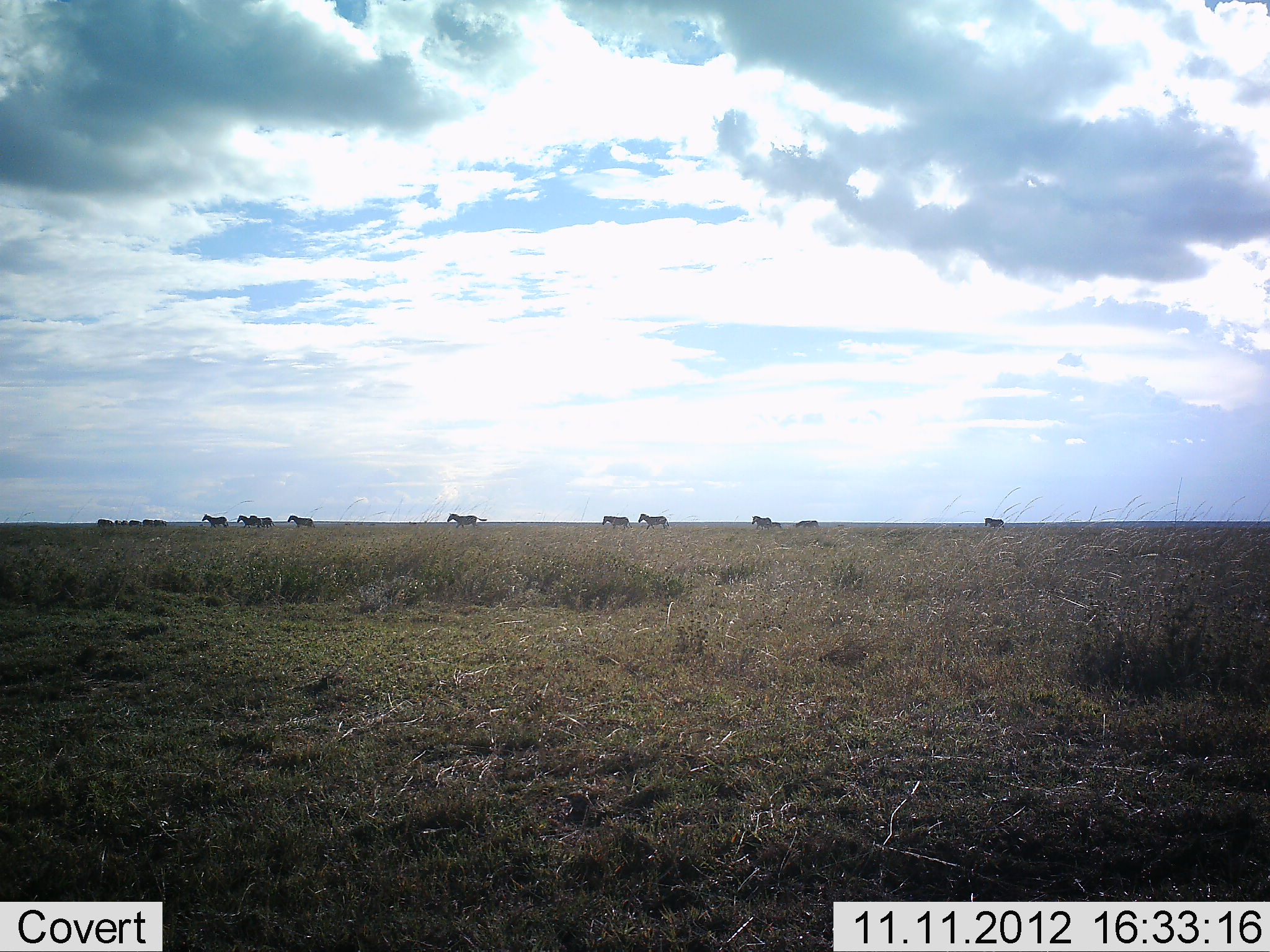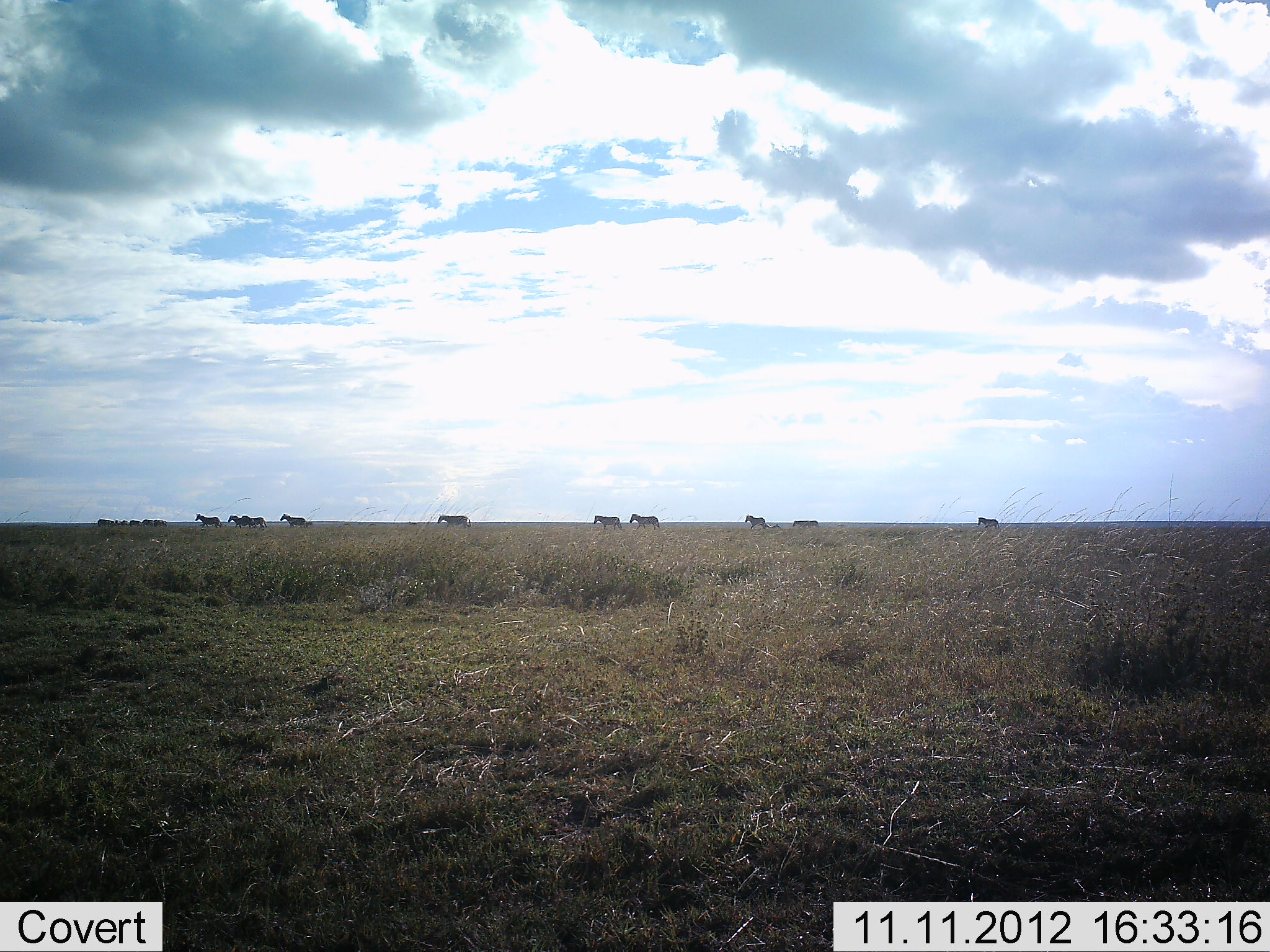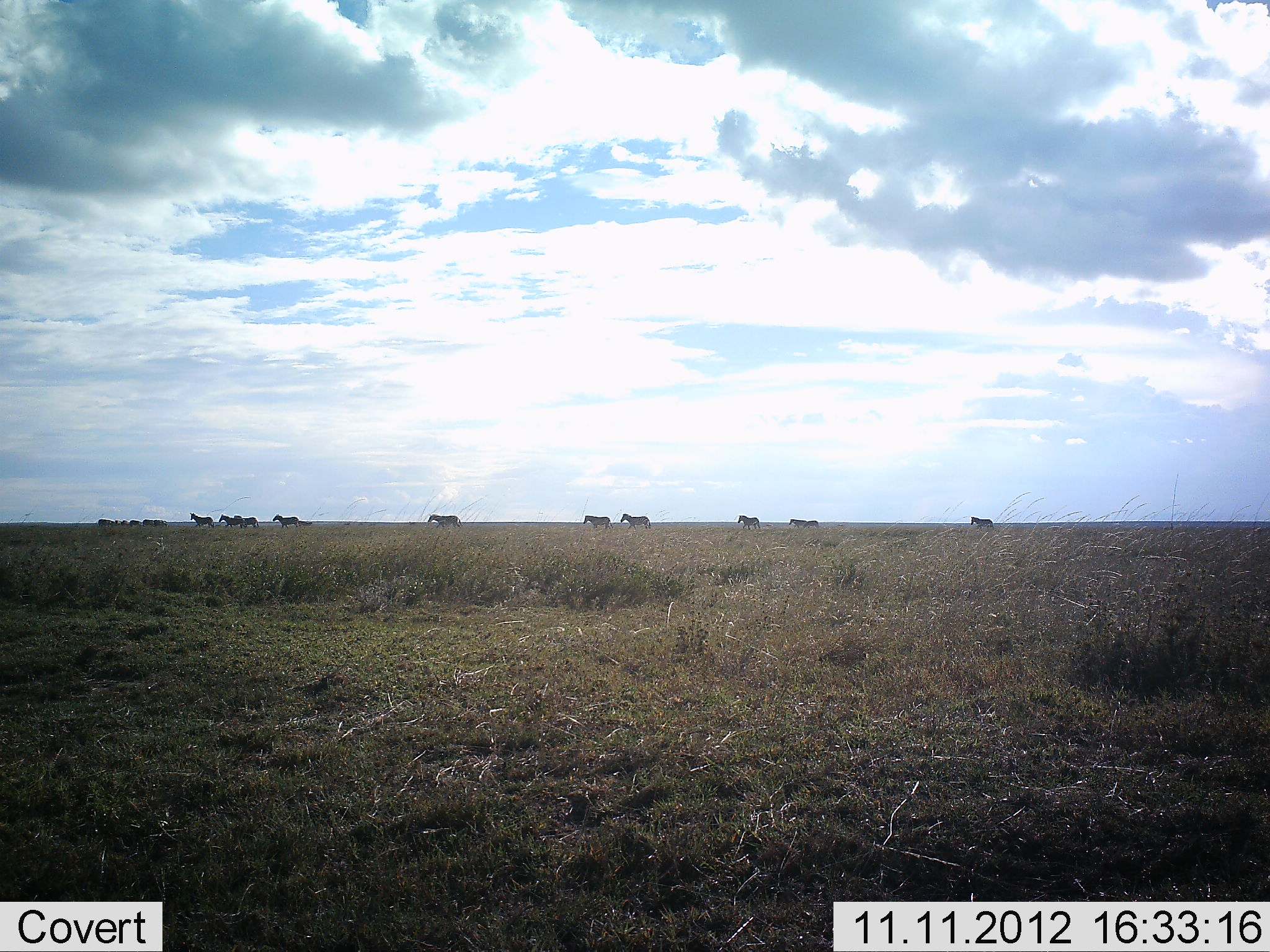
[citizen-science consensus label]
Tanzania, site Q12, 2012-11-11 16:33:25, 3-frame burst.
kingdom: Animalia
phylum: Chordata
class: Mammalia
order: Perissodactyla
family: Equidae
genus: Equus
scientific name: Equus quagga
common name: plains zebra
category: zebra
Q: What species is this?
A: Zebra (plains zebra) (Equus quagga).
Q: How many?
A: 11-50.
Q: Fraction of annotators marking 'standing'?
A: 20%.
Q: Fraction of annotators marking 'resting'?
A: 0%.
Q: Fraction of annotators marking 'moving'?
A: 100%.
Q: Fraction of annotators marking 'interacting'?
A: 0%.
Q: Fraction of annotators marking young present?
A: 0%.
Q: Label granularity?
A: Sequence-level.